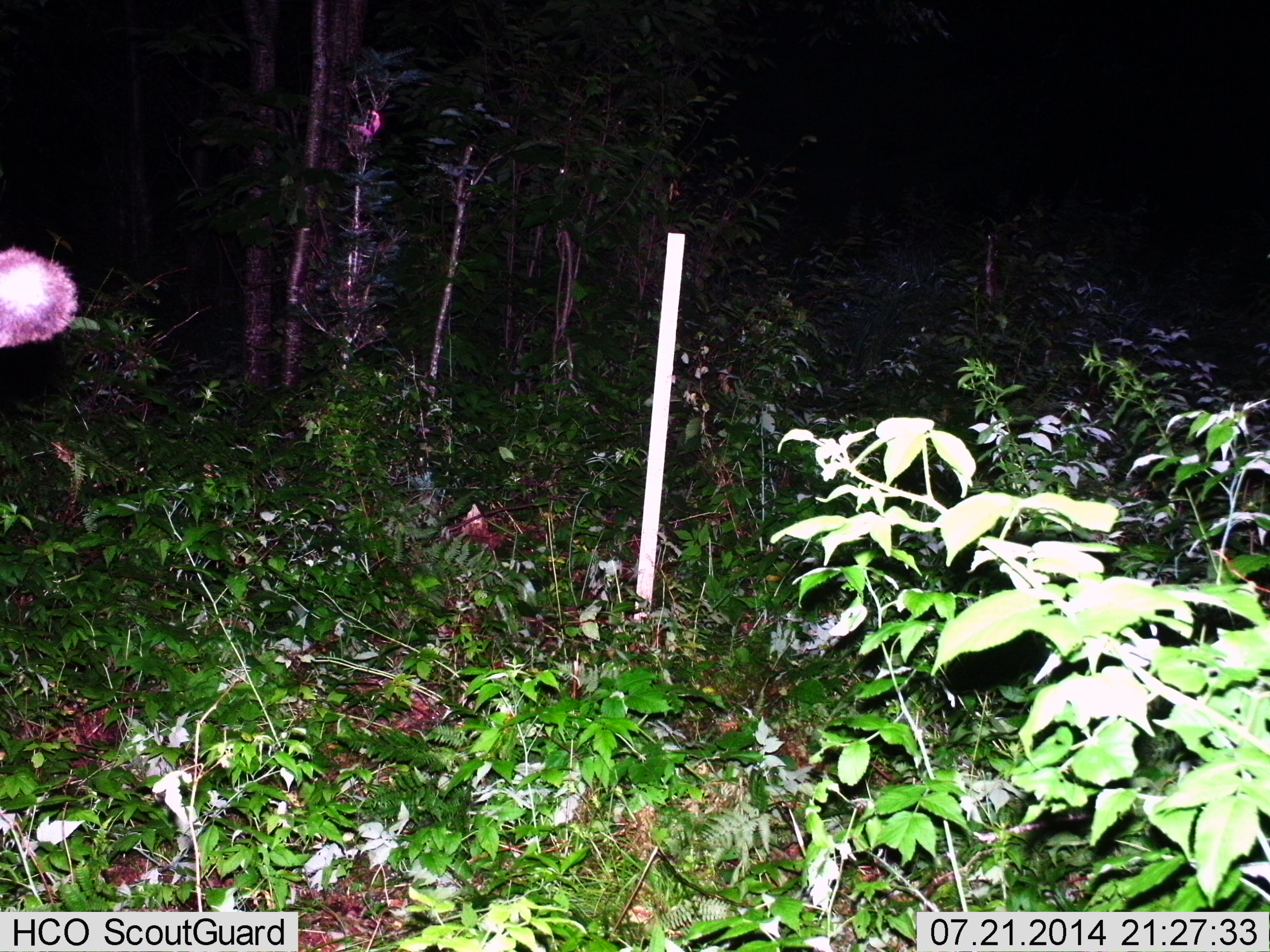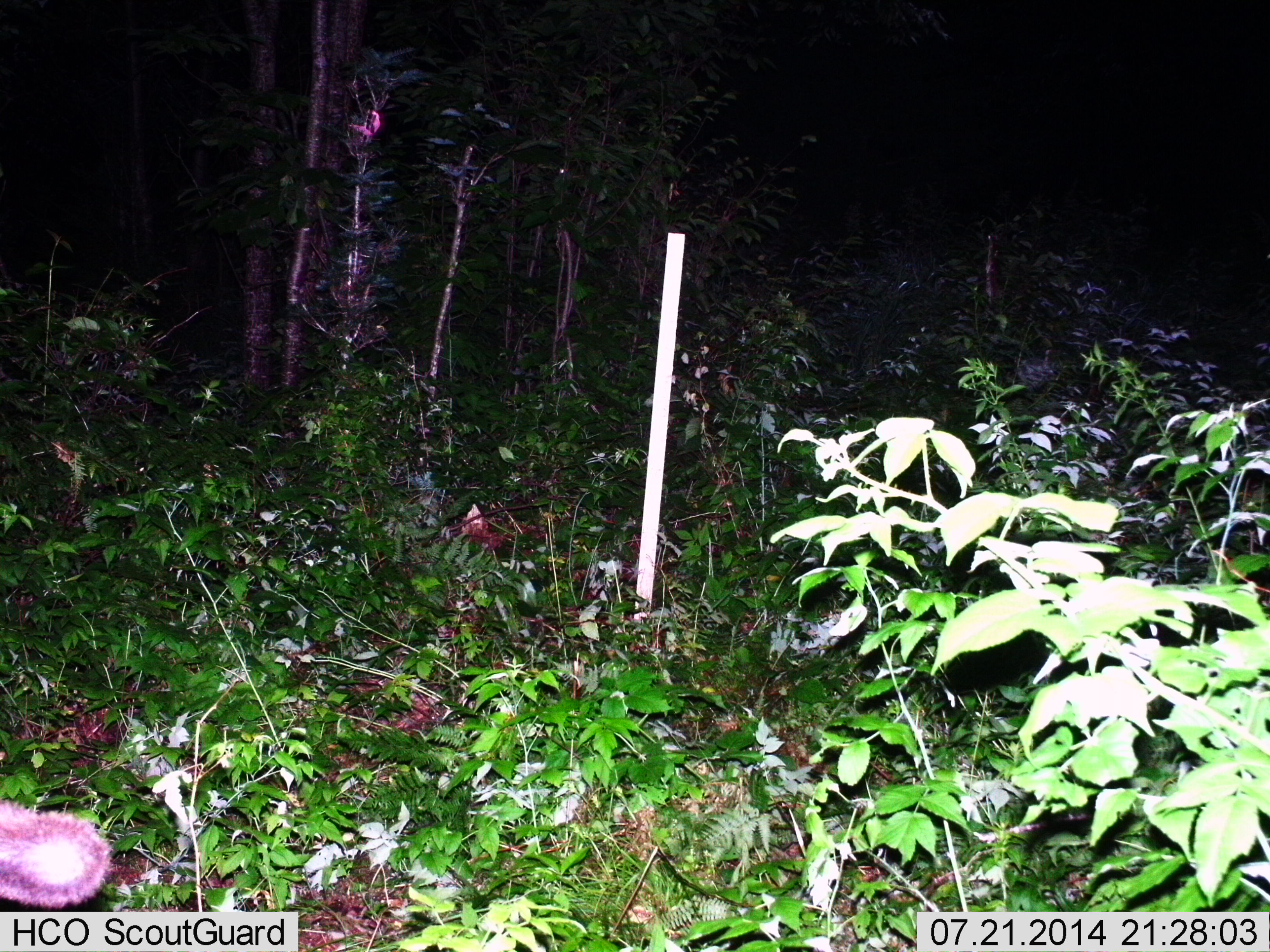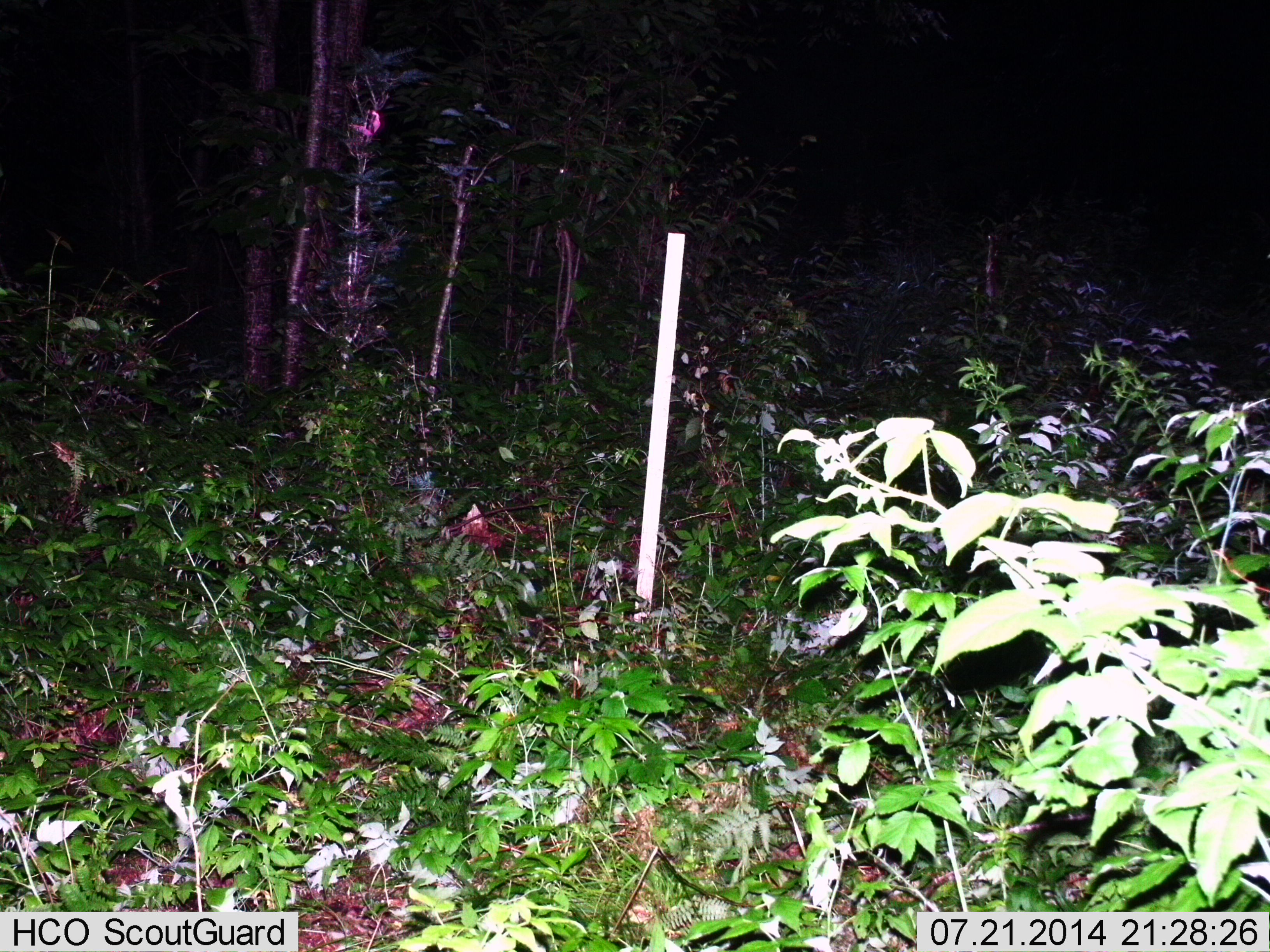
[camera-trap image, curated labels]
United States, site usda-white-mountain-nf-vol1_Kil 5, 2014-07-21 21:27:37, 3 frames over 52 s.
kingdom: Animalia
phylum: Chordata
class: Mammalia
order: Artiodactyla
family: Cervidae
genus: Alces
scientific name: Alces alces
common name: moose